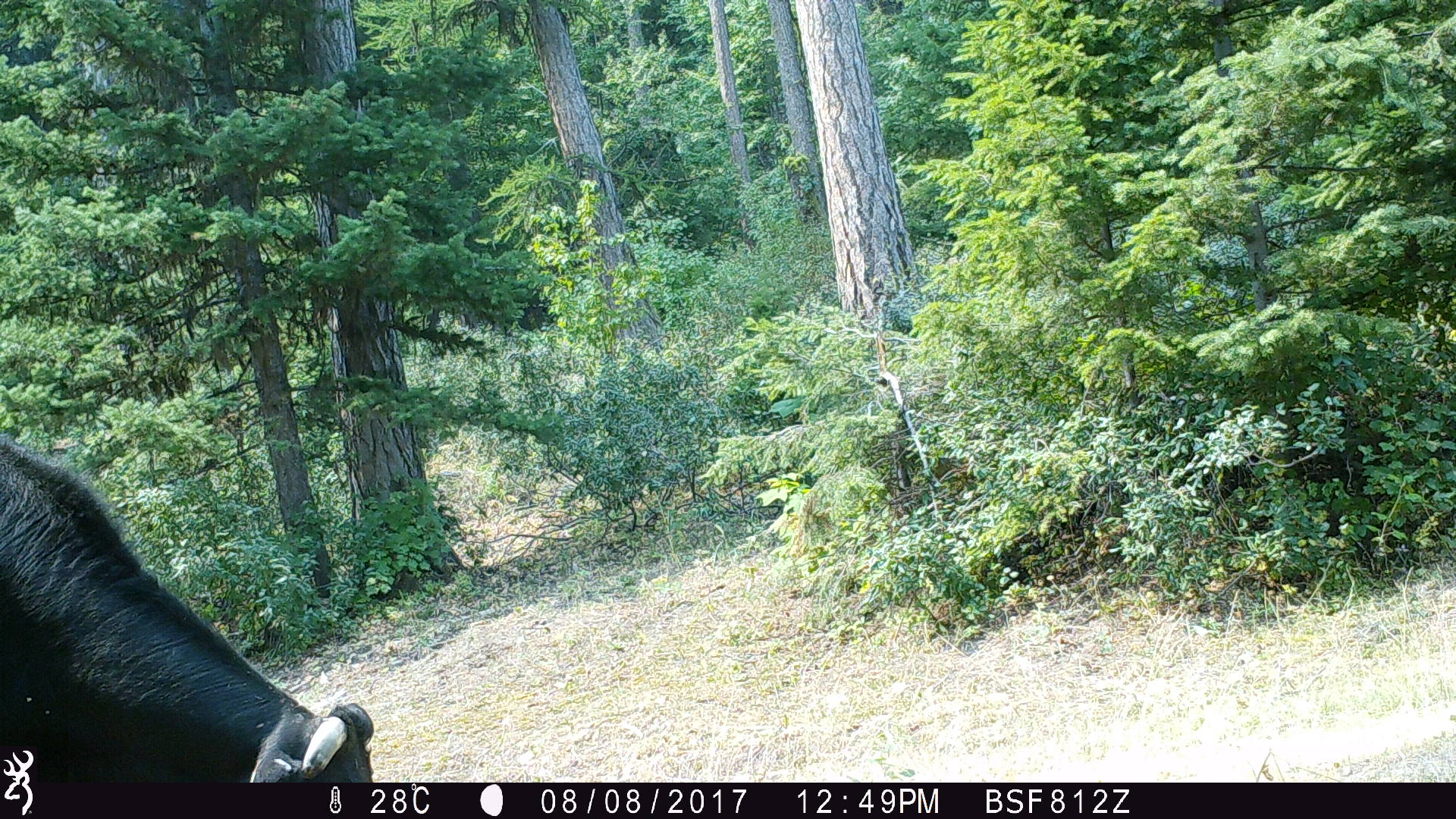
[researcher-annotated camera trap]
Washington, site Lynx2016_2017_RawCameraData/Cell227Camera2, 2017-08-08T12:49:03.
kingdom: Animalia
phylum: Chordata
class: Mammalia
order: Artiodactyla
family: Bovidae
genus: Bos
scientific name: Bos taurus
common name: domestic cattle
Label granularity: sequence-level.